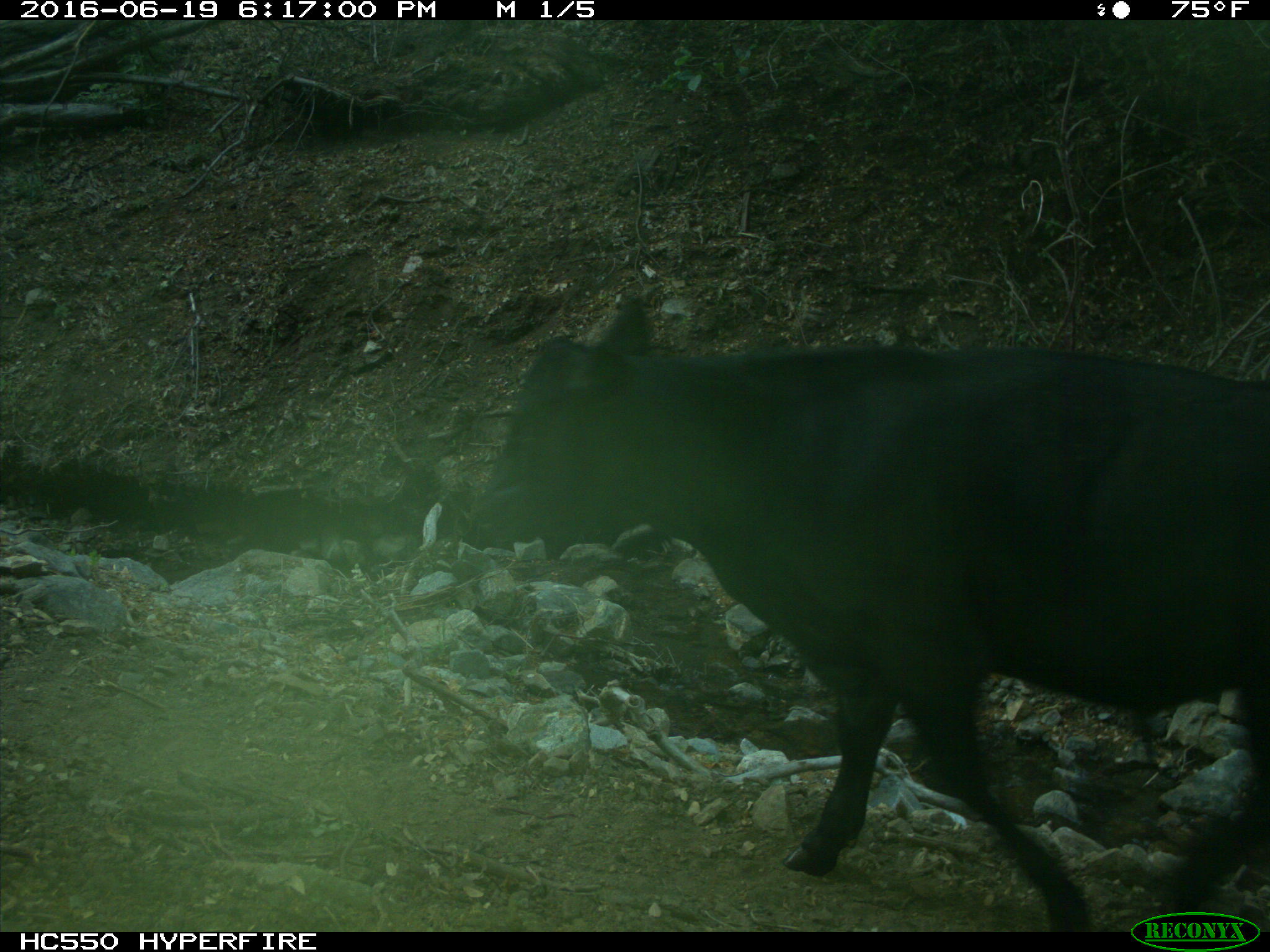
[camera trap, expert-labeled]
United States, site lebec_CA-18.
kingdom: Animalia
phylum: Chordata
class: Mammalia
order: Artiodactyla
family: Bovidae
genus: Bos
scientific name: Bos taurus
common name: domestic cow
Bos taurus (domestic cow).